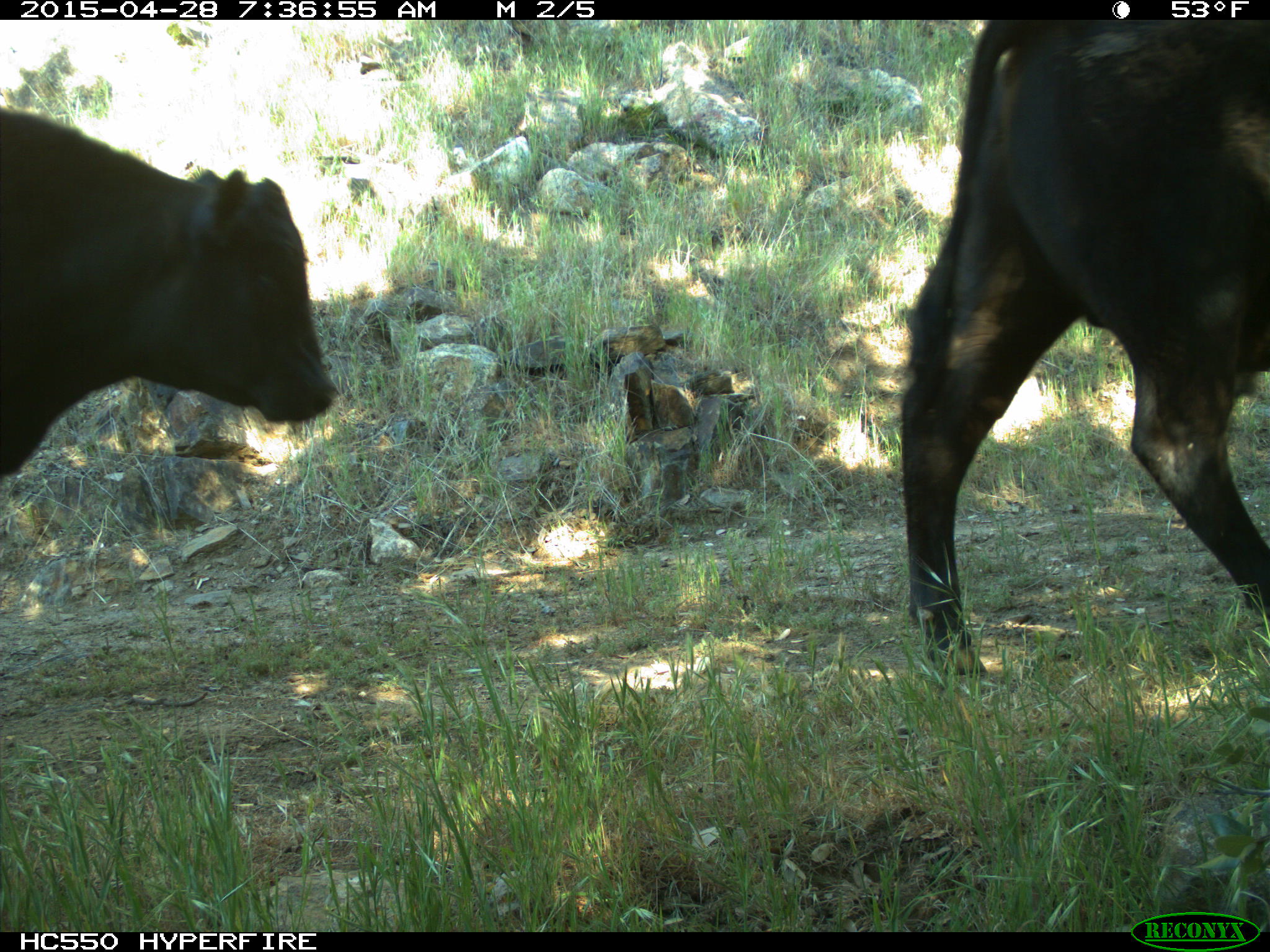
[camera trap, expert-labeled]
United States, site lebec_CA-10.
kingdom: Animalia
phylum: Chordata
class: Mammalia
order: Artiodactyla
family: Bovidae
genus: Bos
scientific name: Bos taurus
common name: domestic cow